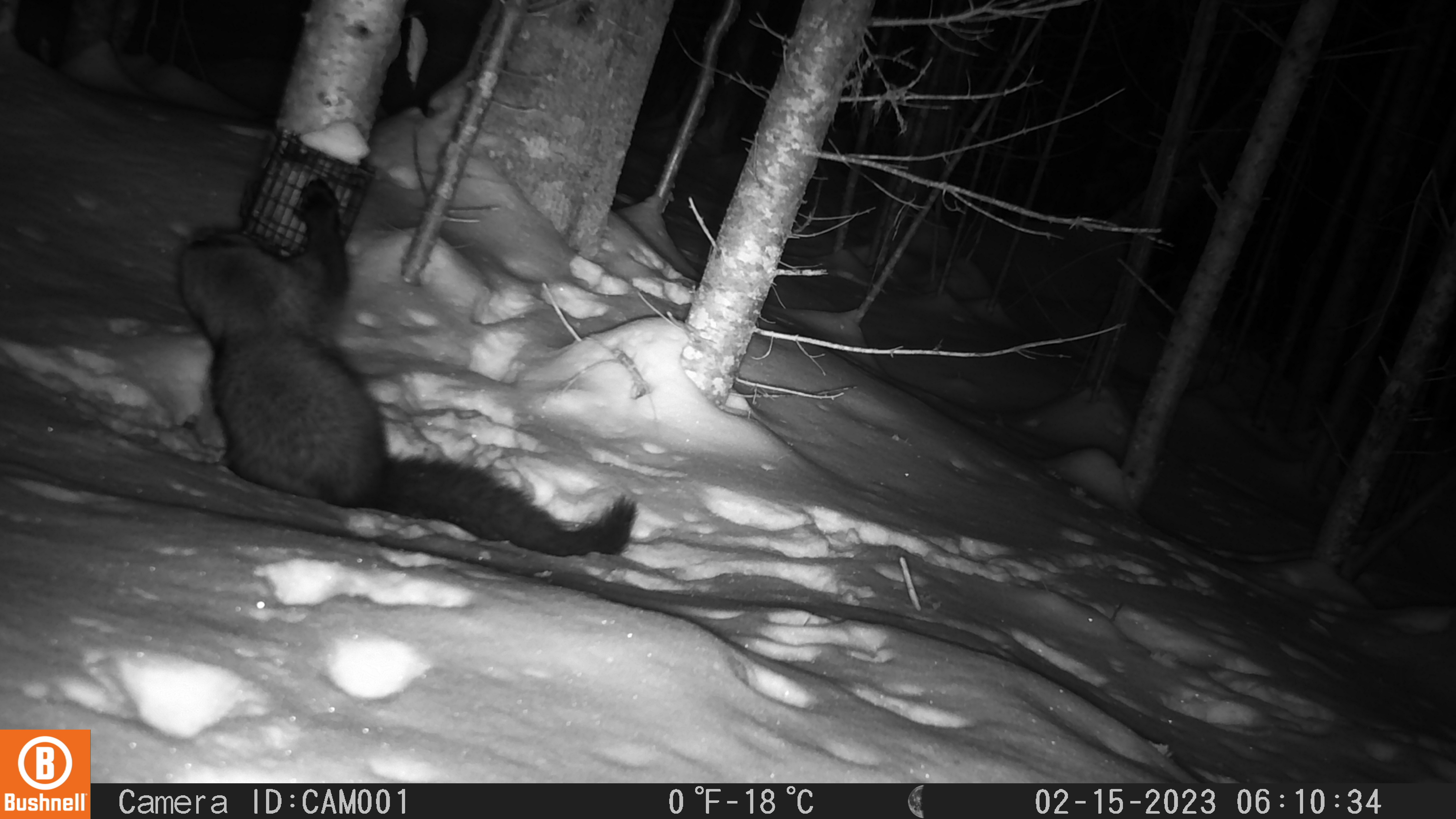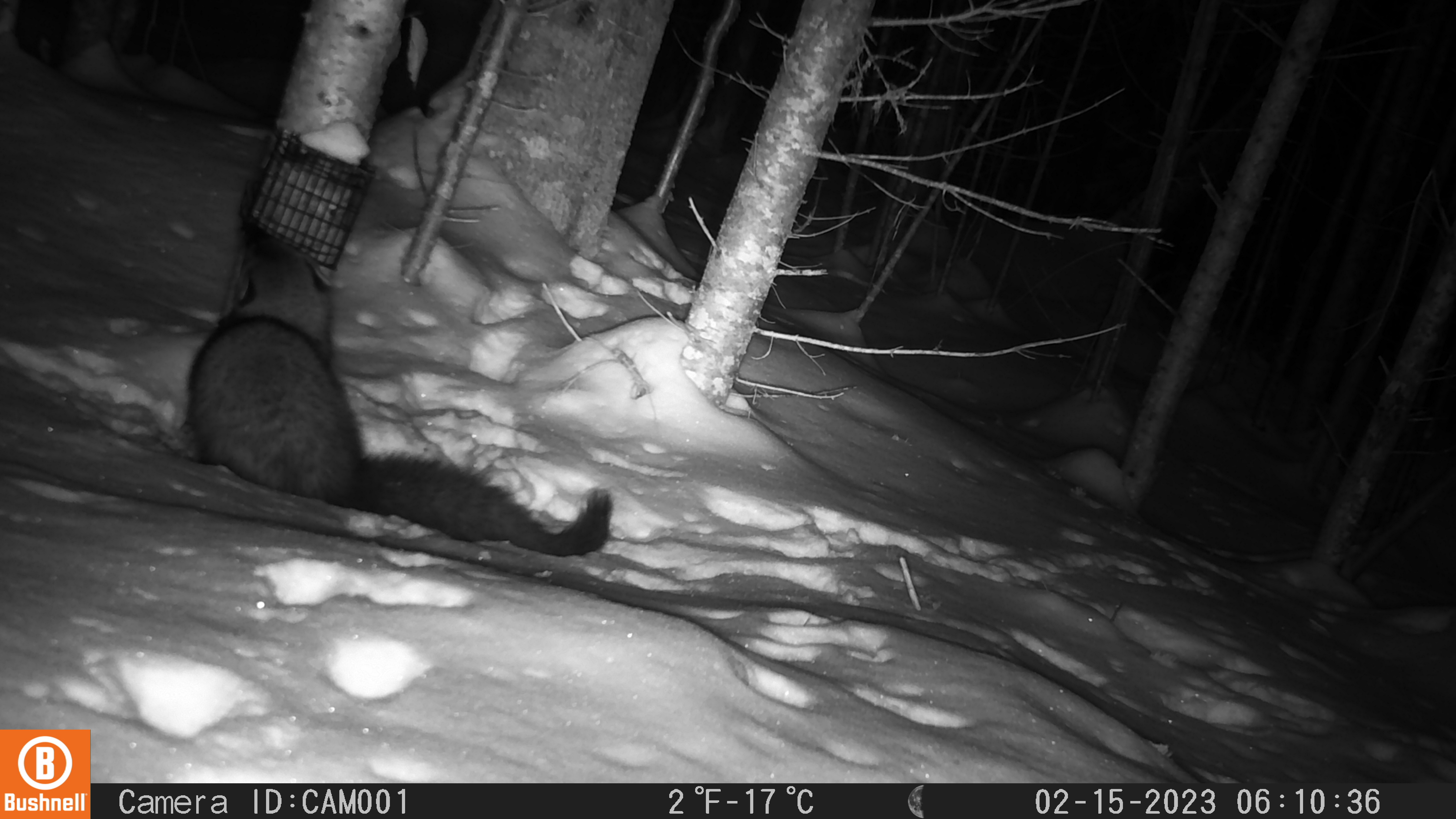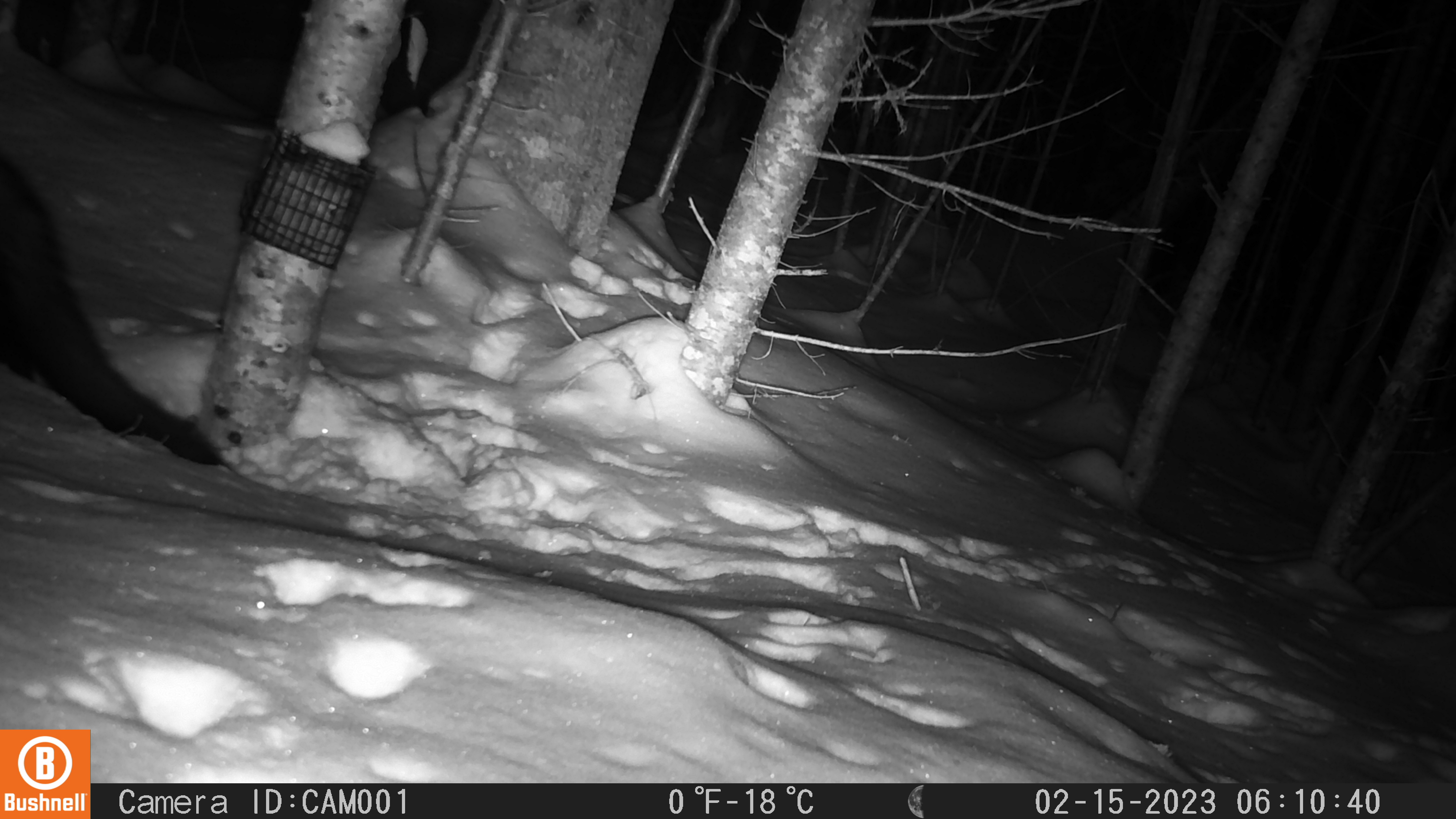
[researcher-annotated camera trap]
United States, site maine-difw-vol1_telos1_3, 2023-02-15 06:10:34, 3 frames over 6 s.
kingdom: Animalia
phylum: Chordata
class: Mammalia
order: Carnivora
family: Mustelidae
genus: Pekania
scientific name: Pekania pennanti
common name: fisher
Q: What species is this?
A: Fisher (Pekania pennanti).